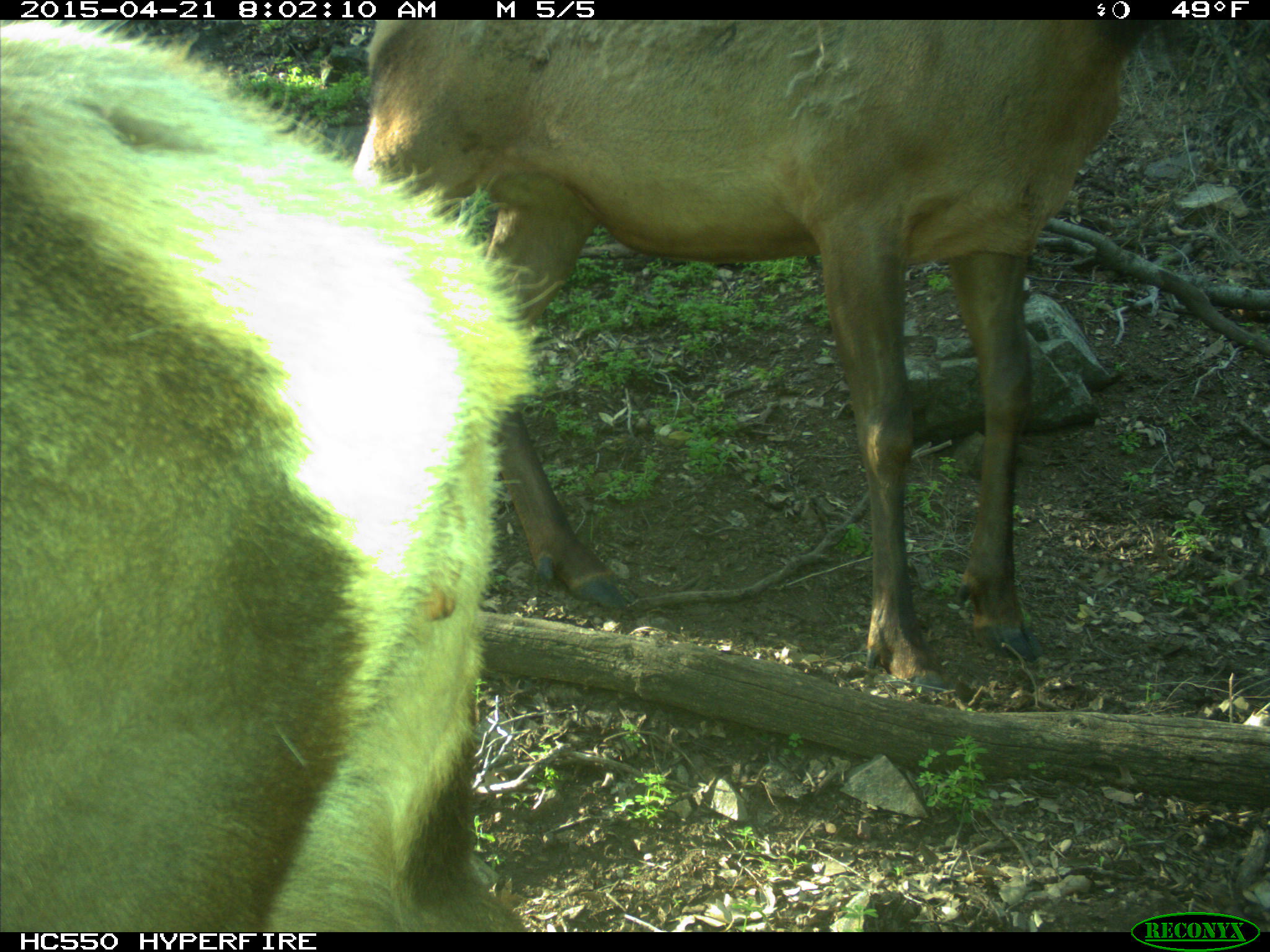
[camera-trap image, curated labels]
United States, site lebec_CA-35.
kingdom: Animalia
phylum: Chordata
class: Mammalia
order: Artiodactyla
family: Cervidae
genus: Cervus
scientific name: Cervus canadensis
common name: elk